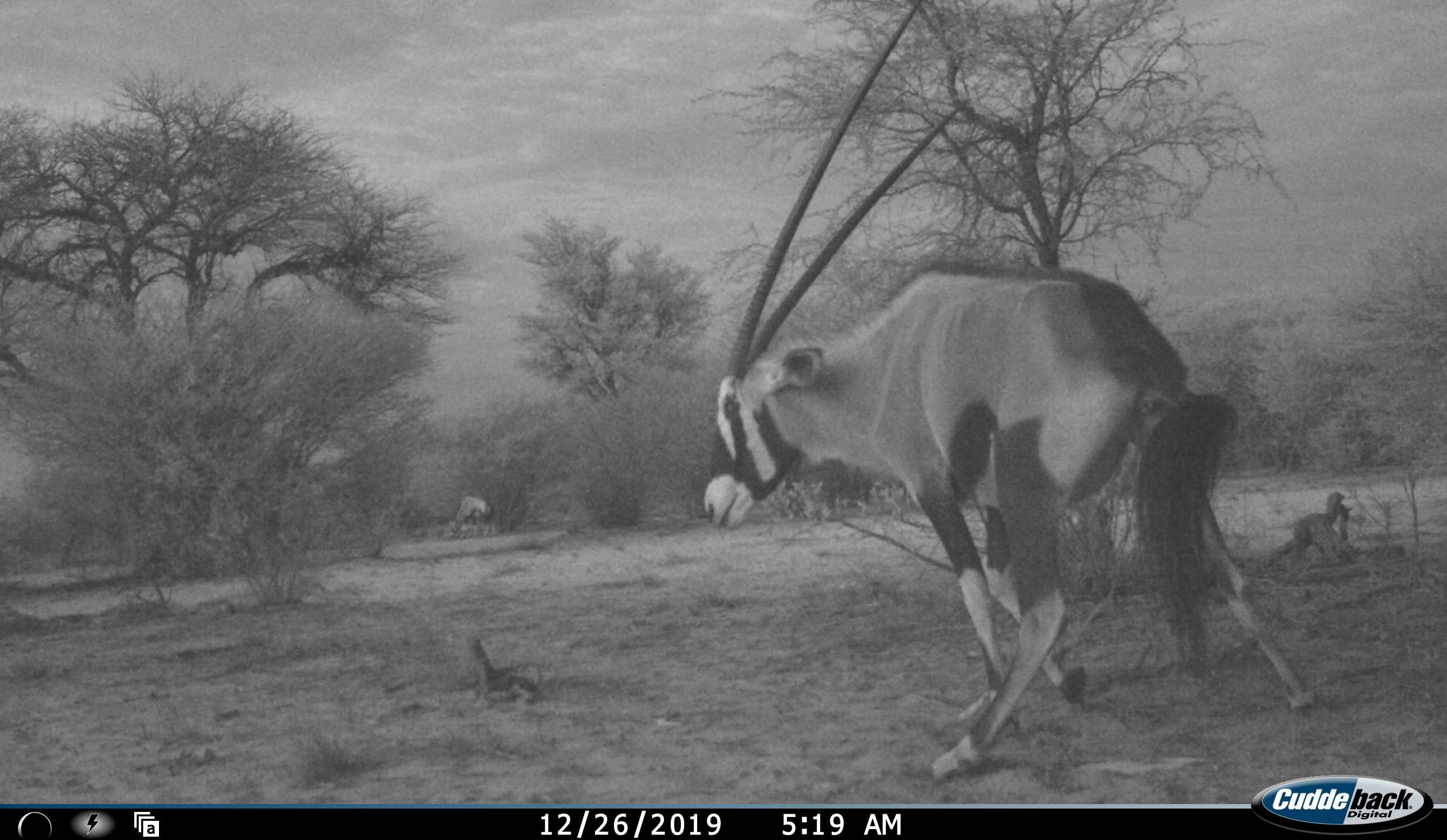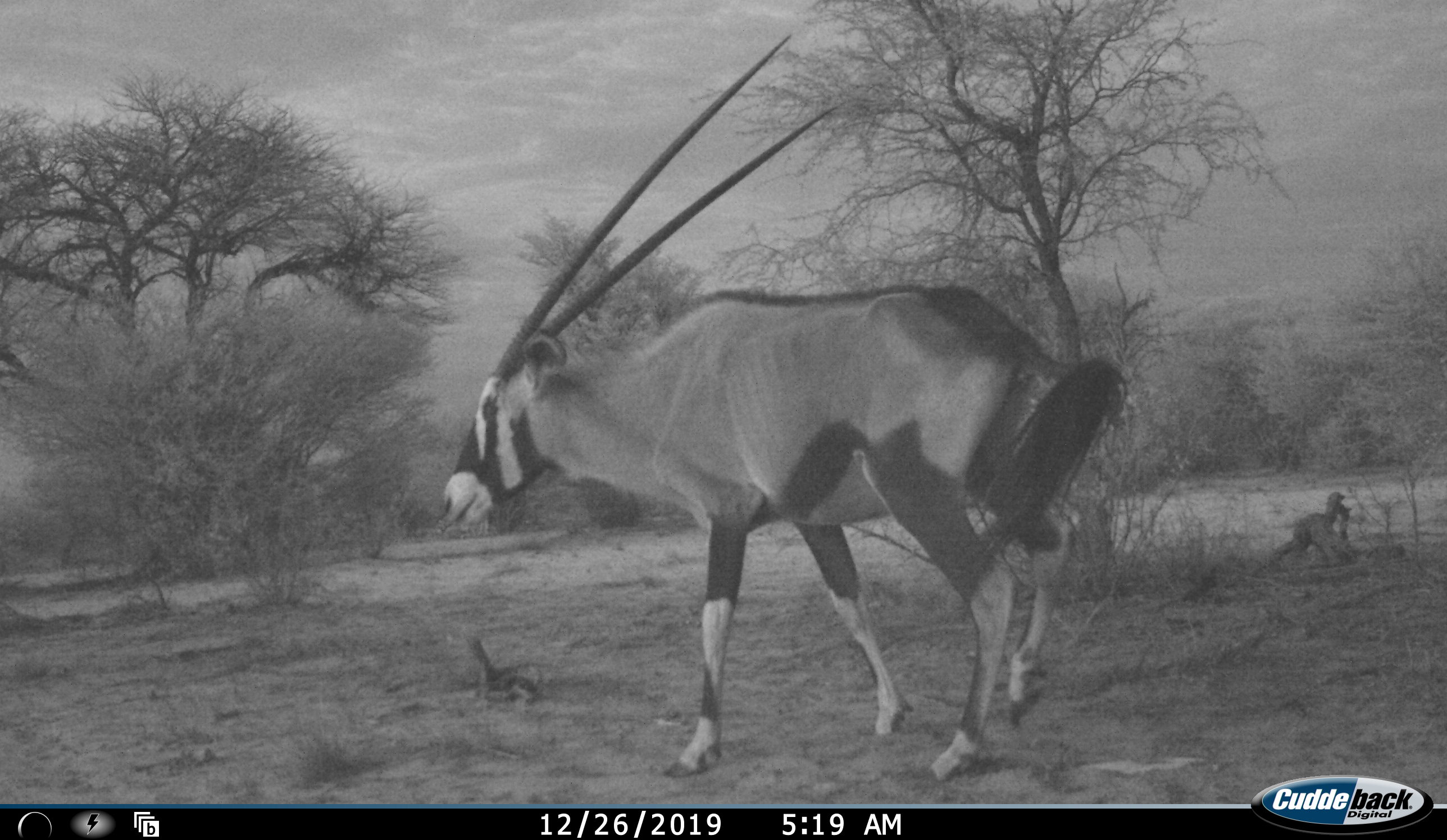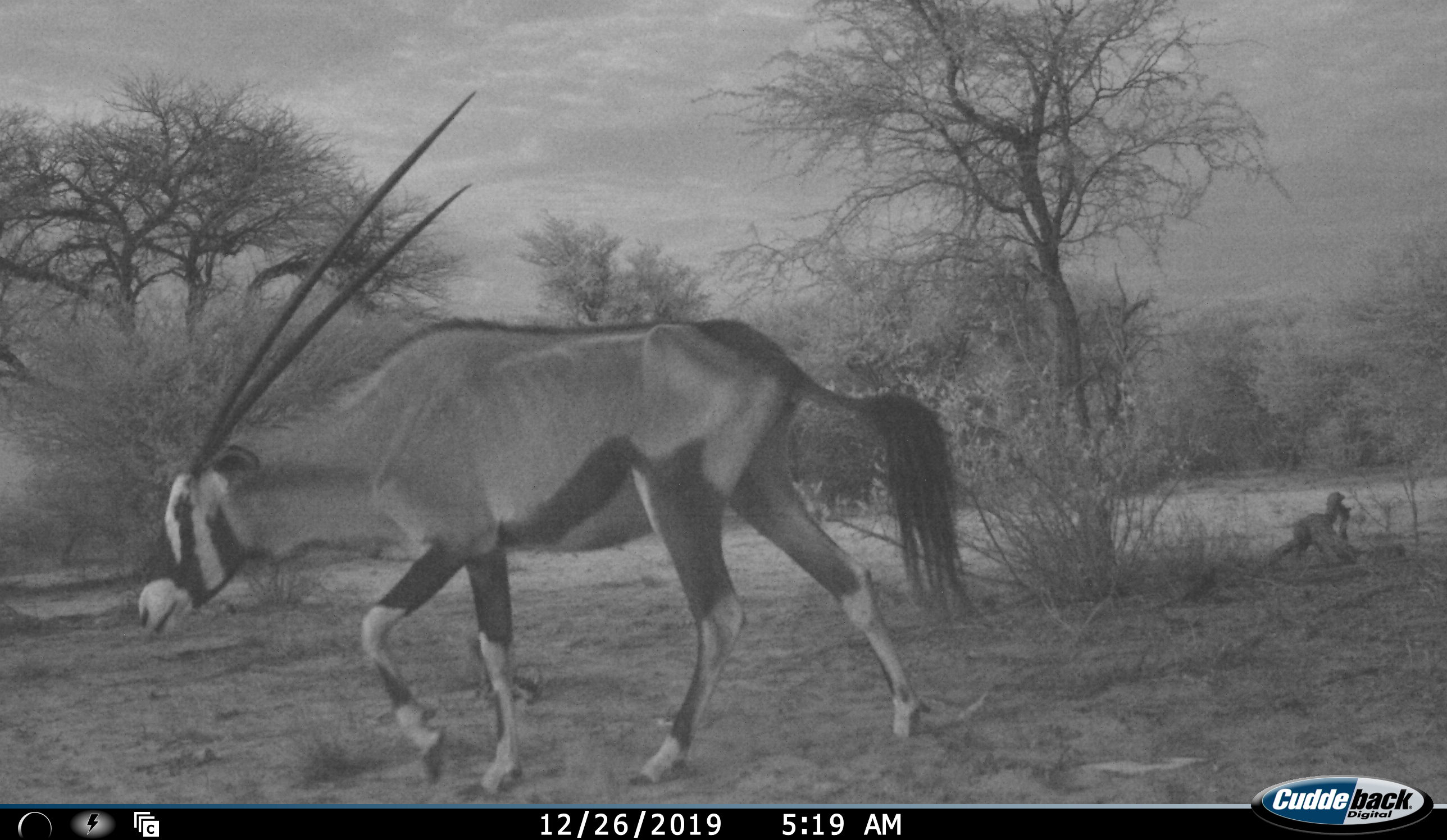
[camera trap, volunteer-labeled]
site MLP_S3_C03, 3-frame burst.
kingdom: Animalia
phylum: Chordata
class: Mammalia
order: Artiodactyla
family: Bovidae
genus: Oryx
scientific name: Oryx gazella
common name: gemsbok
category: oryx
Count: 1.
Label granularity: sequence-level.